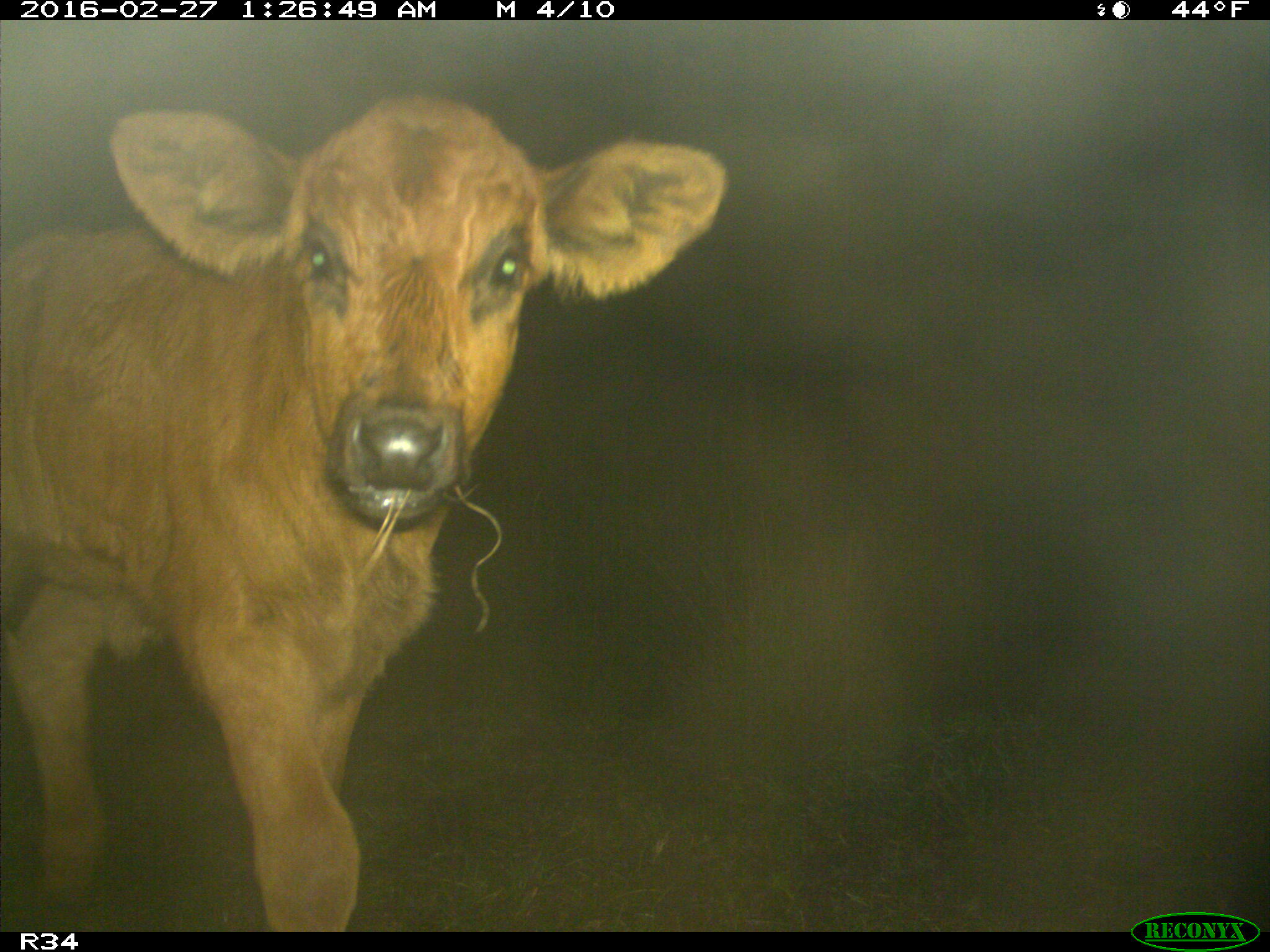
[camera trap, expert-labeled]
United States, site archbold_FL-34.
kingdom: Animalia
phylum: Chordata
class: Mammalia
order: Artiodactyla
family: Bovidae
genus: Bos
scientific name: Bos taurus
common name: domestic cow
Bos taurus (domestic cow).